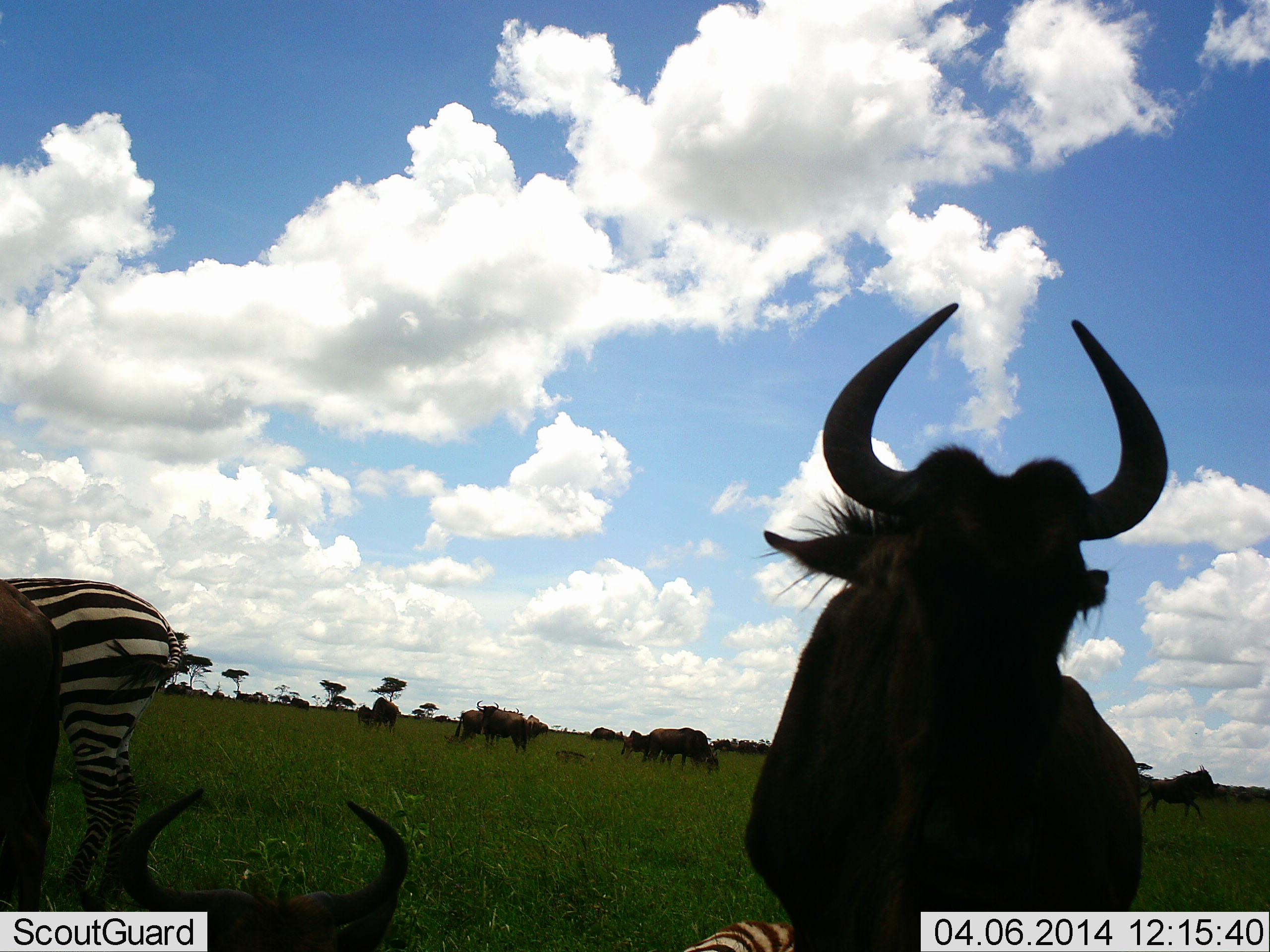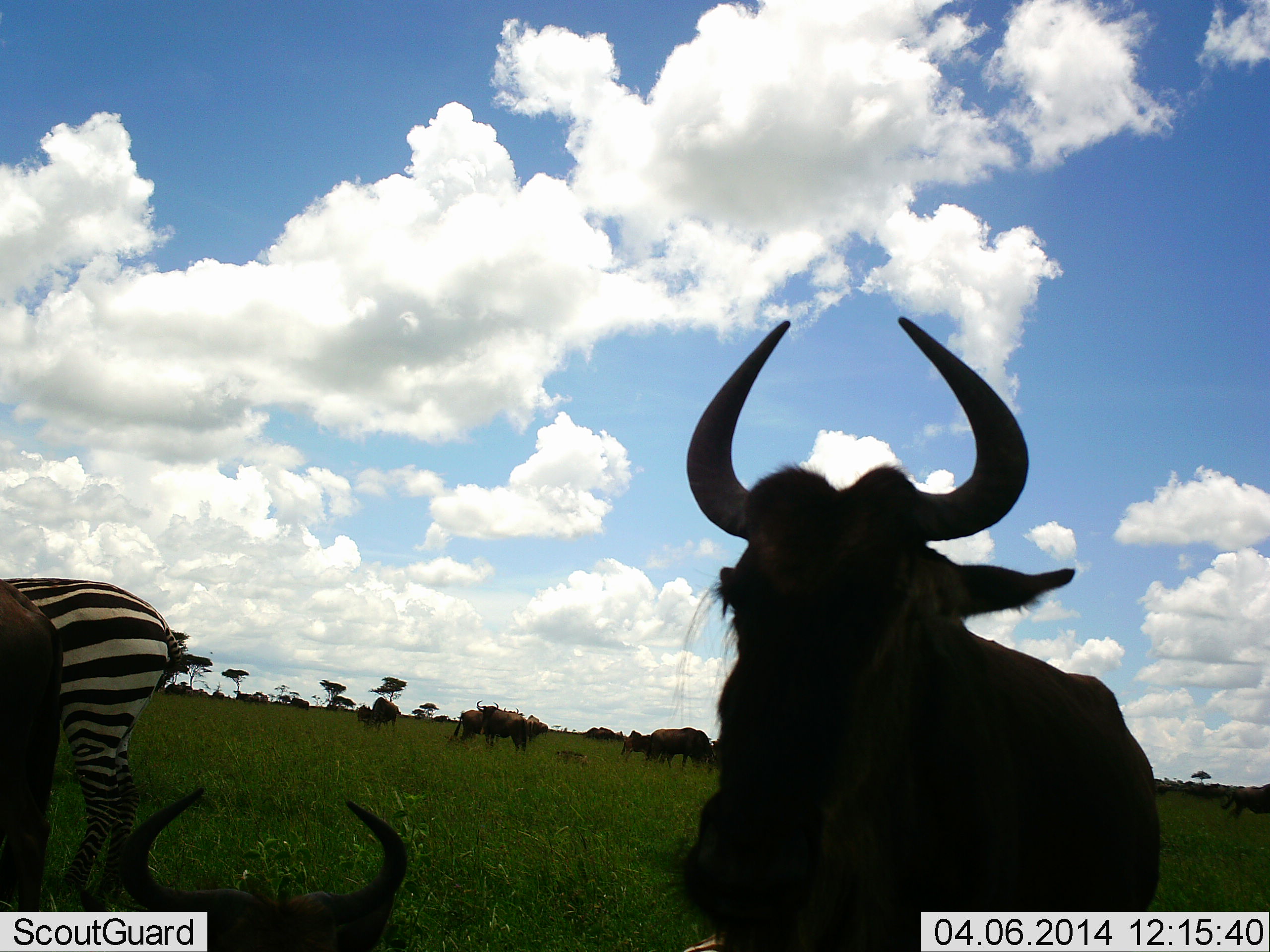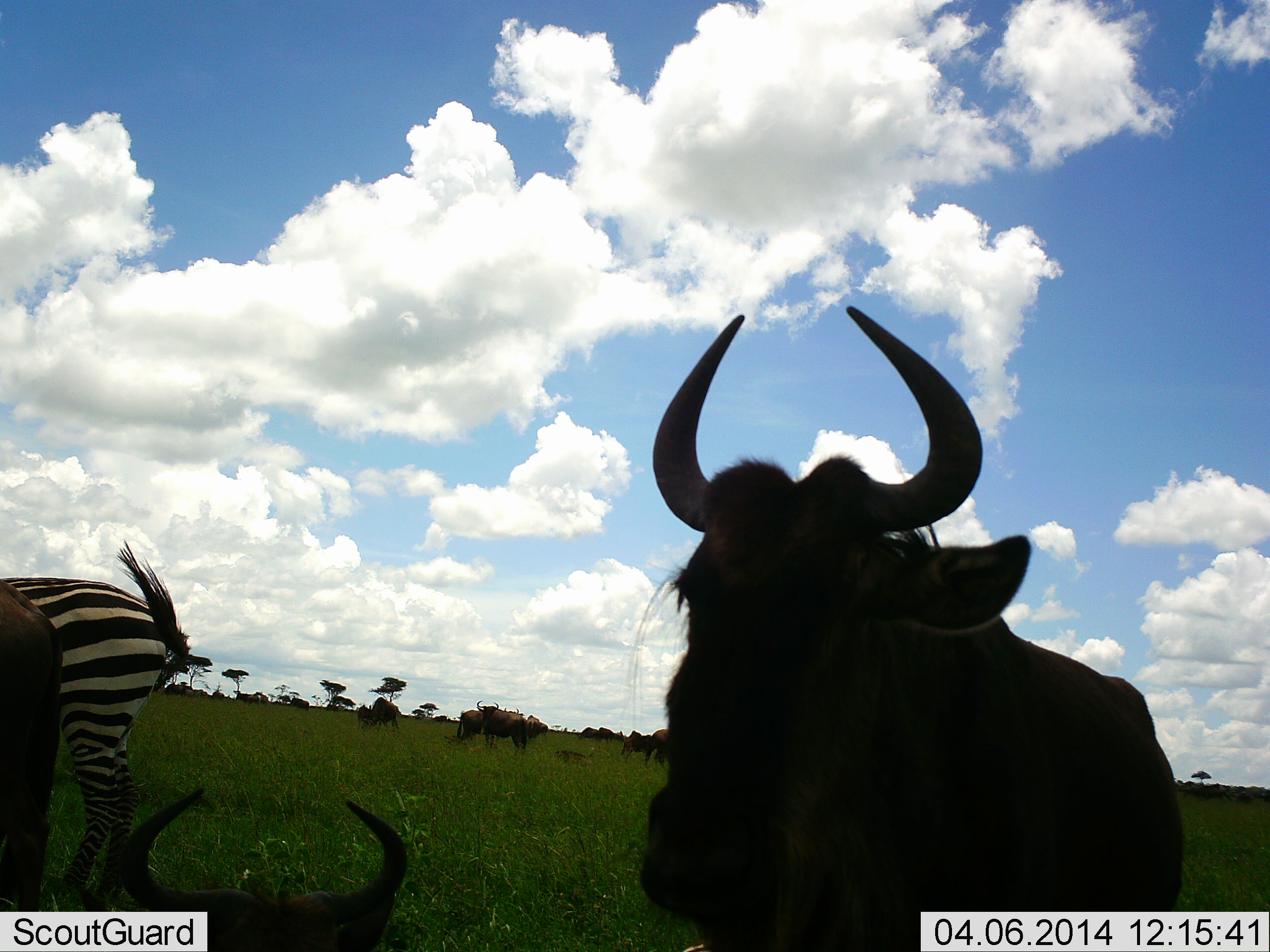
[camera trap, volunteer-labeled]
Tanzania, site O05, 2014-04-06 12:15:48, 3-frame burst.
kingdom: Animalia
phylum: Chordata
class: Mammalia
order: Artiodactyla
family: Bovidae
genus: Connochaetes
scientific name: Connochaetes taurinus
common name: blue wildebeest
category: wildebeest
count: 11-50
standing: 91%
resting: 64%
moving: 27%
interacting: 0%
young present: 9%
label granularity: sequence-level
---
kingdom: Animalia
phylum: Chordata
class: Mammalia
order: Perissodactyla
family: Equidae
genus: Equus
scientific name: Equus quagga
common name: plains zebra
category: zebra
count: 1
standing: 83%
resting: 0%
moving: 0%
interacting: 0%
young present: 0%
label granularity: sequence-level